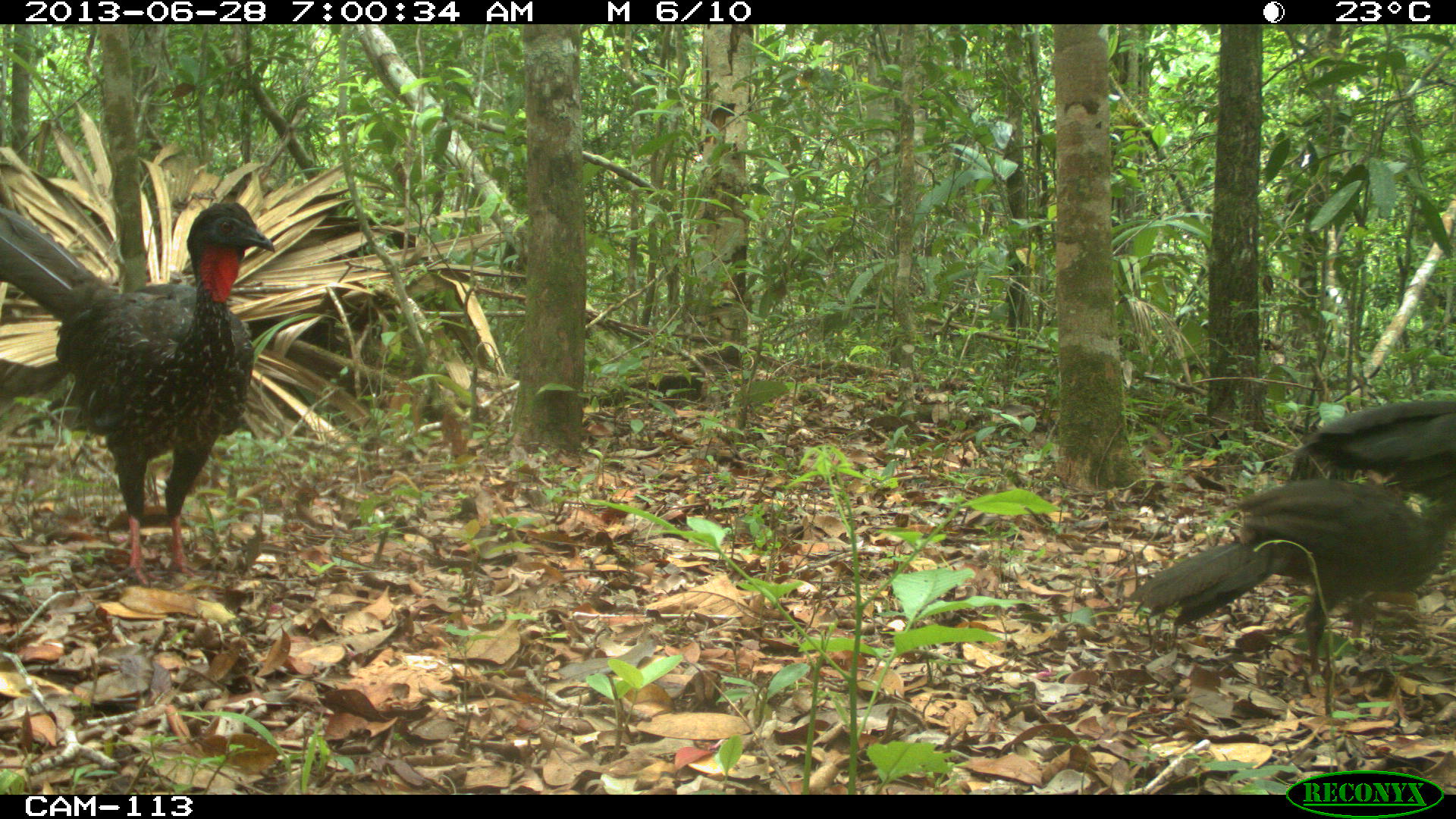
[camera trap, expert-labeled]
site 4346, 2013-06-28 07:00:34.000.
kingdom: Animalia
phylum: Chordata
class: Aves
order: Galliformes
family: Cracidae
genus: Penelope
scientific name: Penelope purpurascens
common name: crested guan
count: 4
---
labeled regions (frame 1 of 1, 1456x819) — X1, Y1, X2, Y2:
penelope purpurascens: 0, 199, 275, 585; 1127, 477, 1453, 686; 1290, 395, 1455, 504; 0, 341, 3, 351